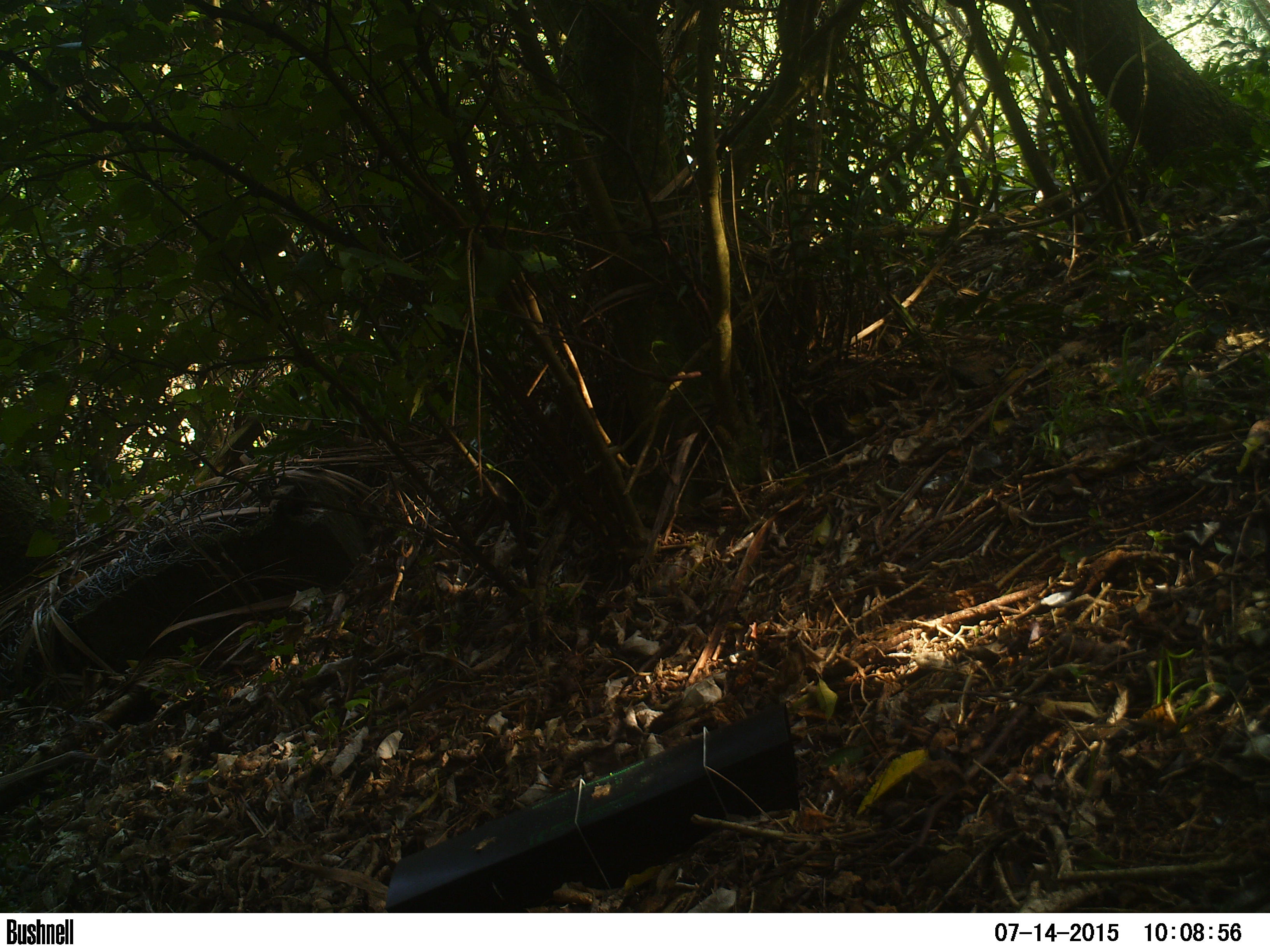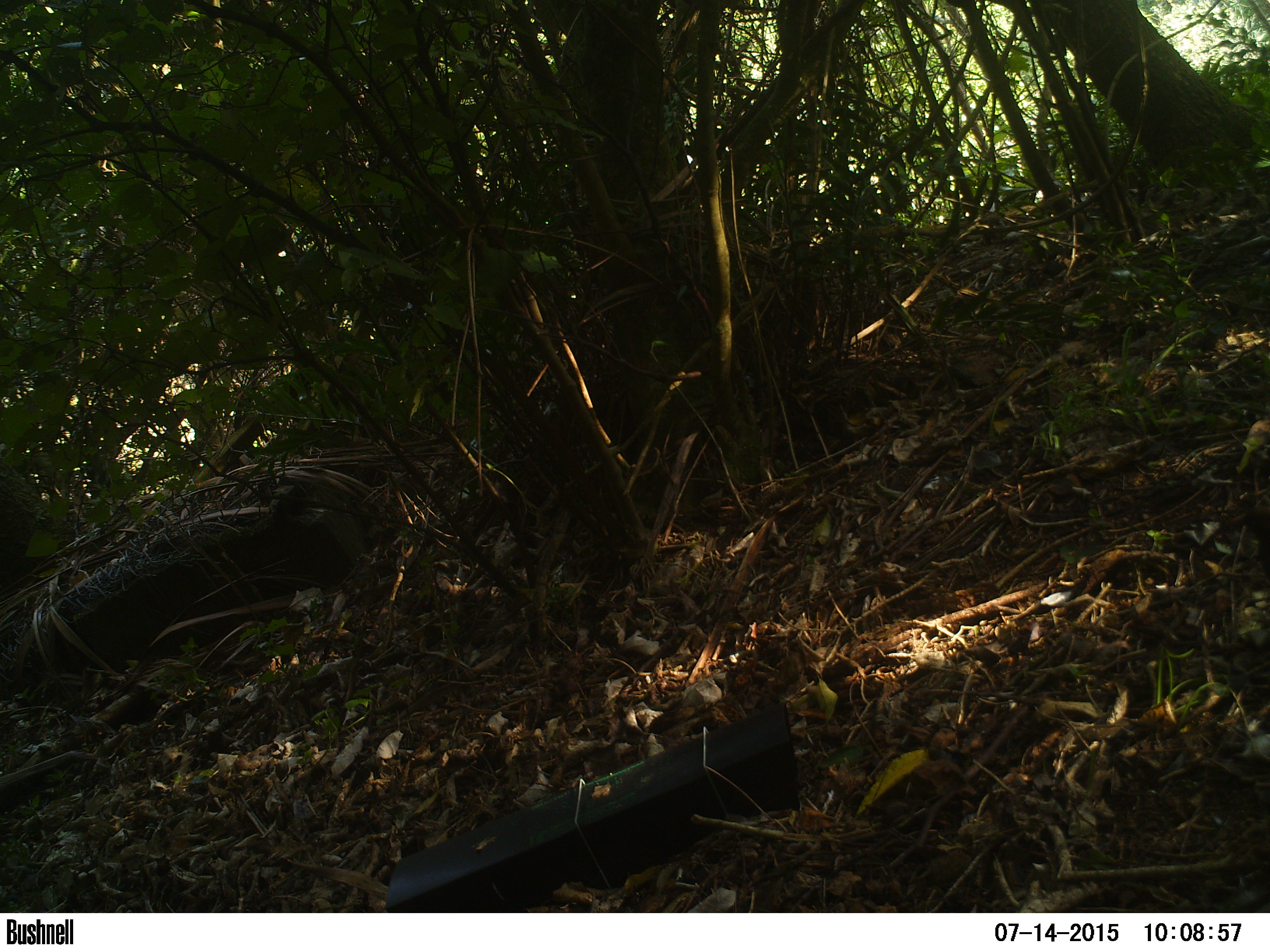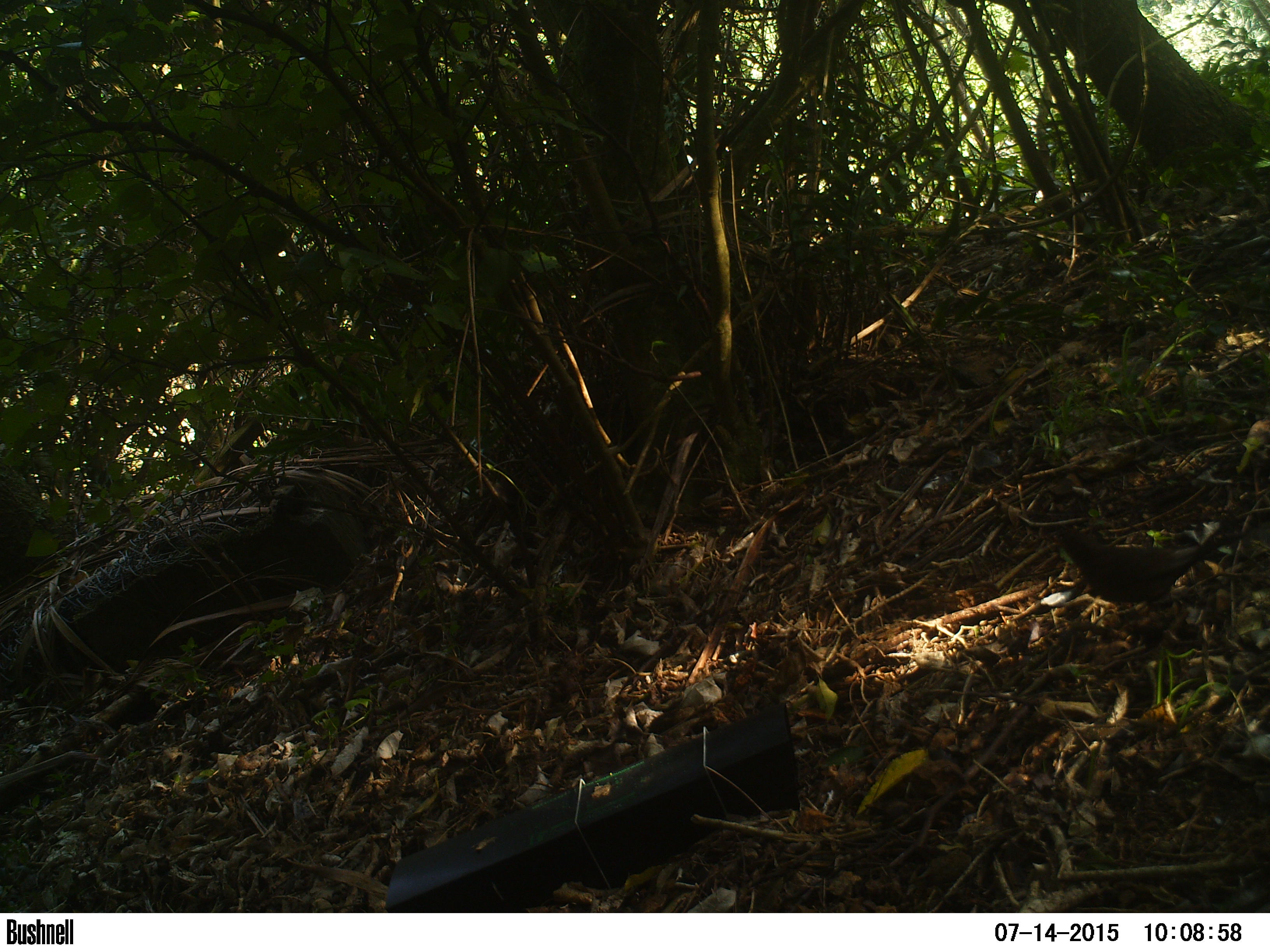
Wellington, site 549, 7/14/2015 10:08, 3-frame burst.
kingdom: Animalia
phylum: Chordata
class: Aves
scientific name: Aves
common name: bird